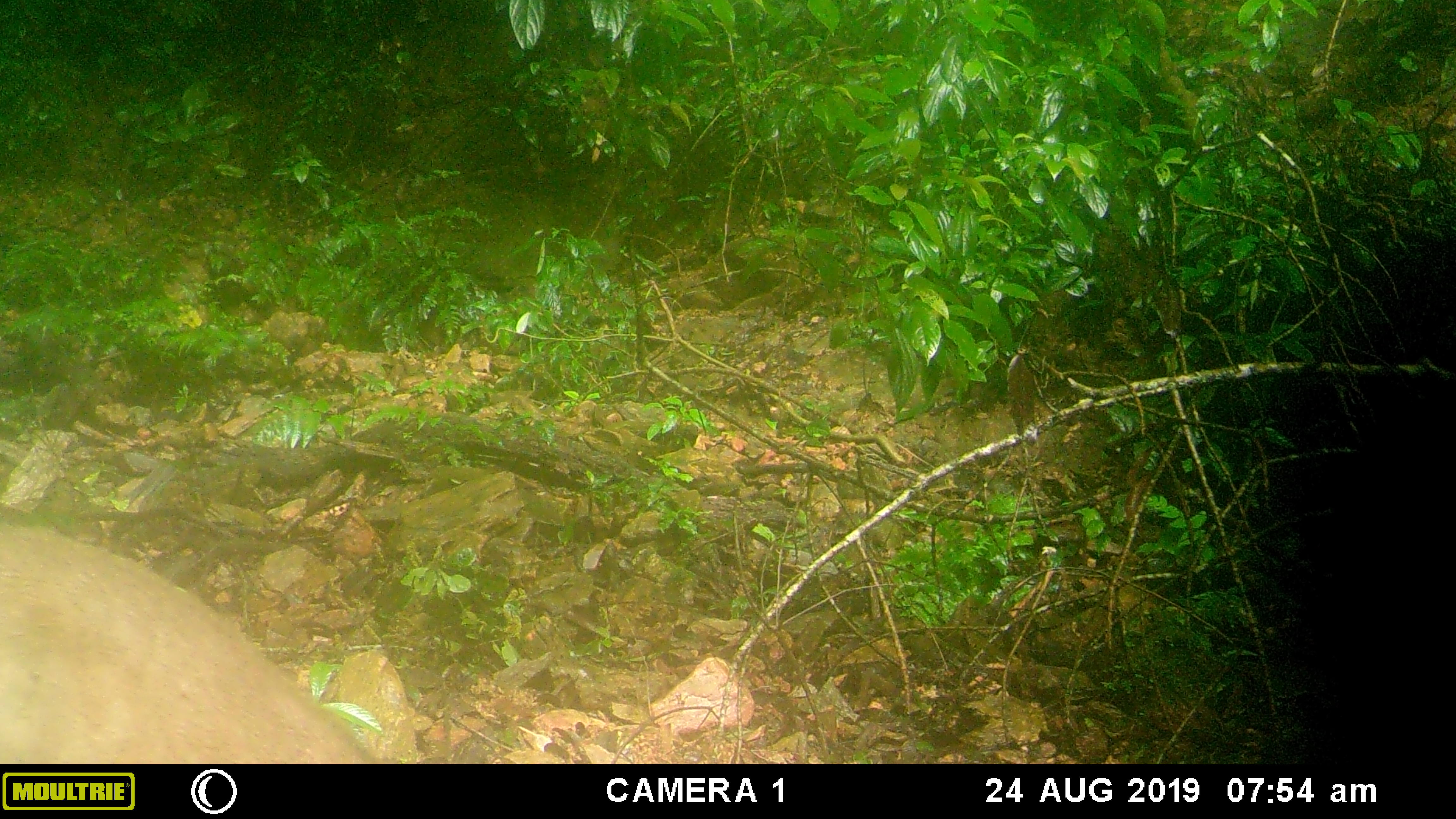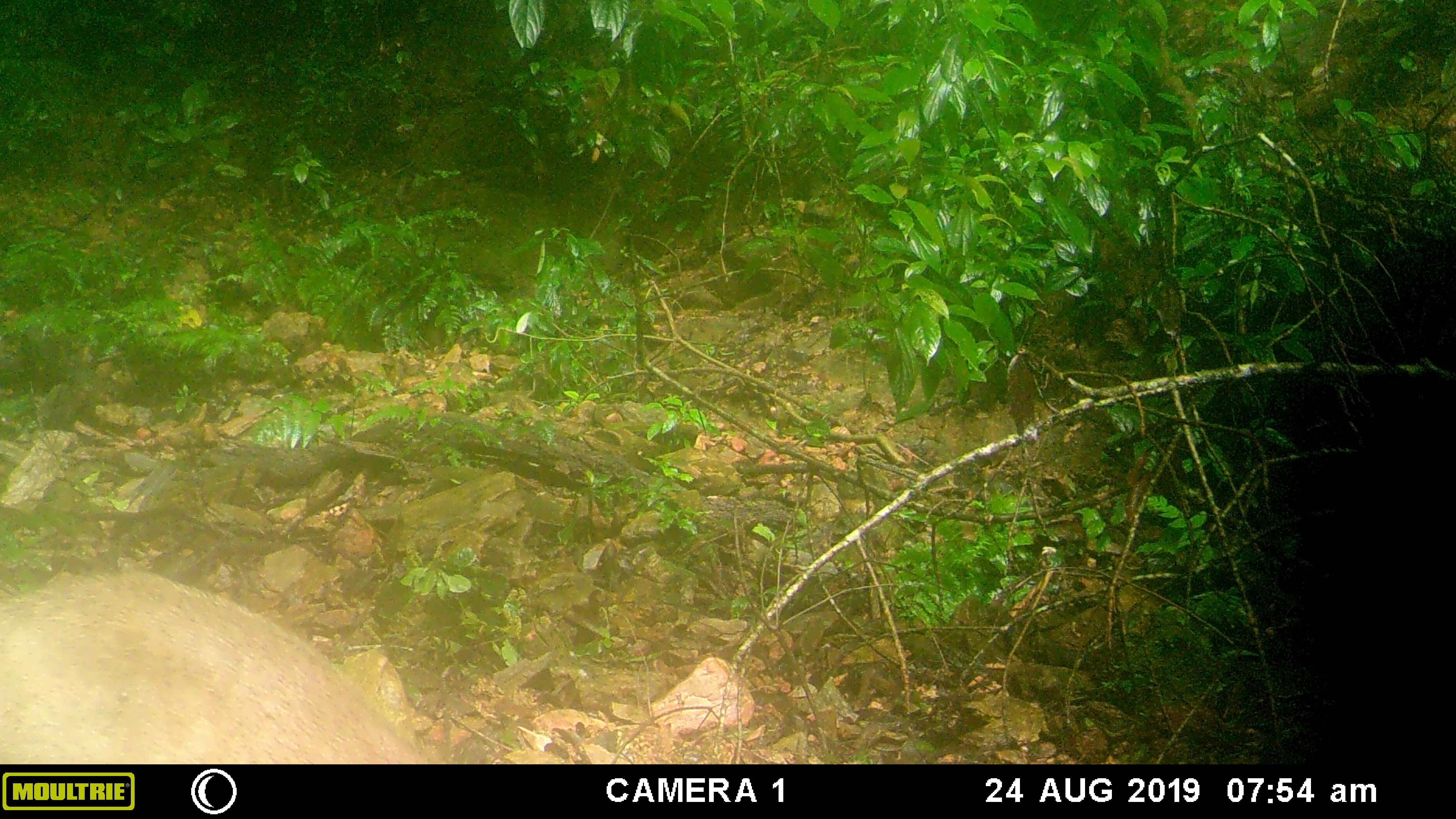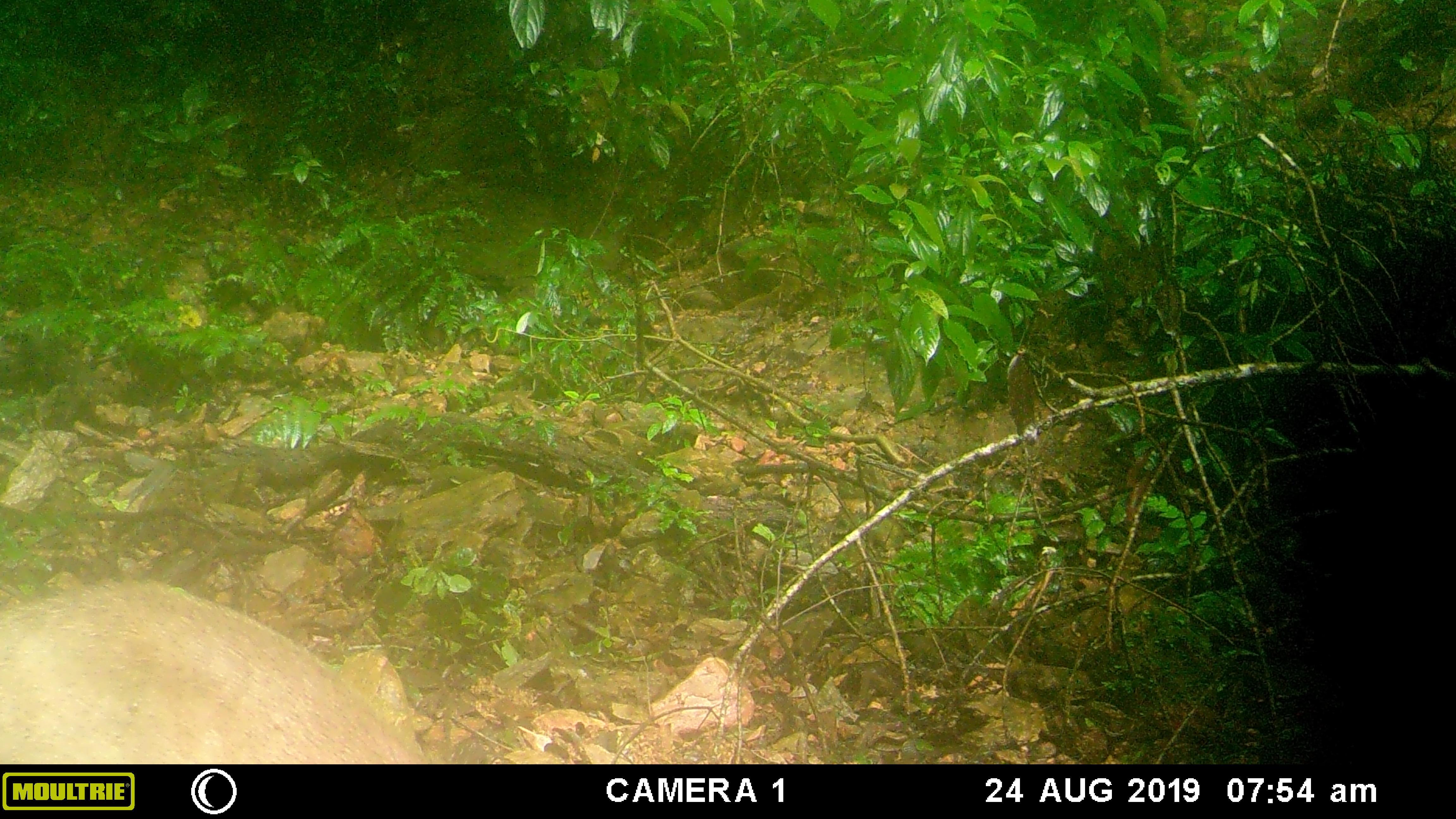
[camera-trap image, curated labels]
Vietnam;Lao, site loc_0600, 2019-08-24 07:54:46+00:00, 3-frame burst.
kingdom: Animalia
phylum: Chordata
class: Mammalia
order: Artiodactyla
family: Suidae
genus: Sus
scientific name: Sus scrofa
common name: eurasian wild pig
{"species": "eurasian wild pig (Sus scrofa)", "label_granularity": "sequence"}